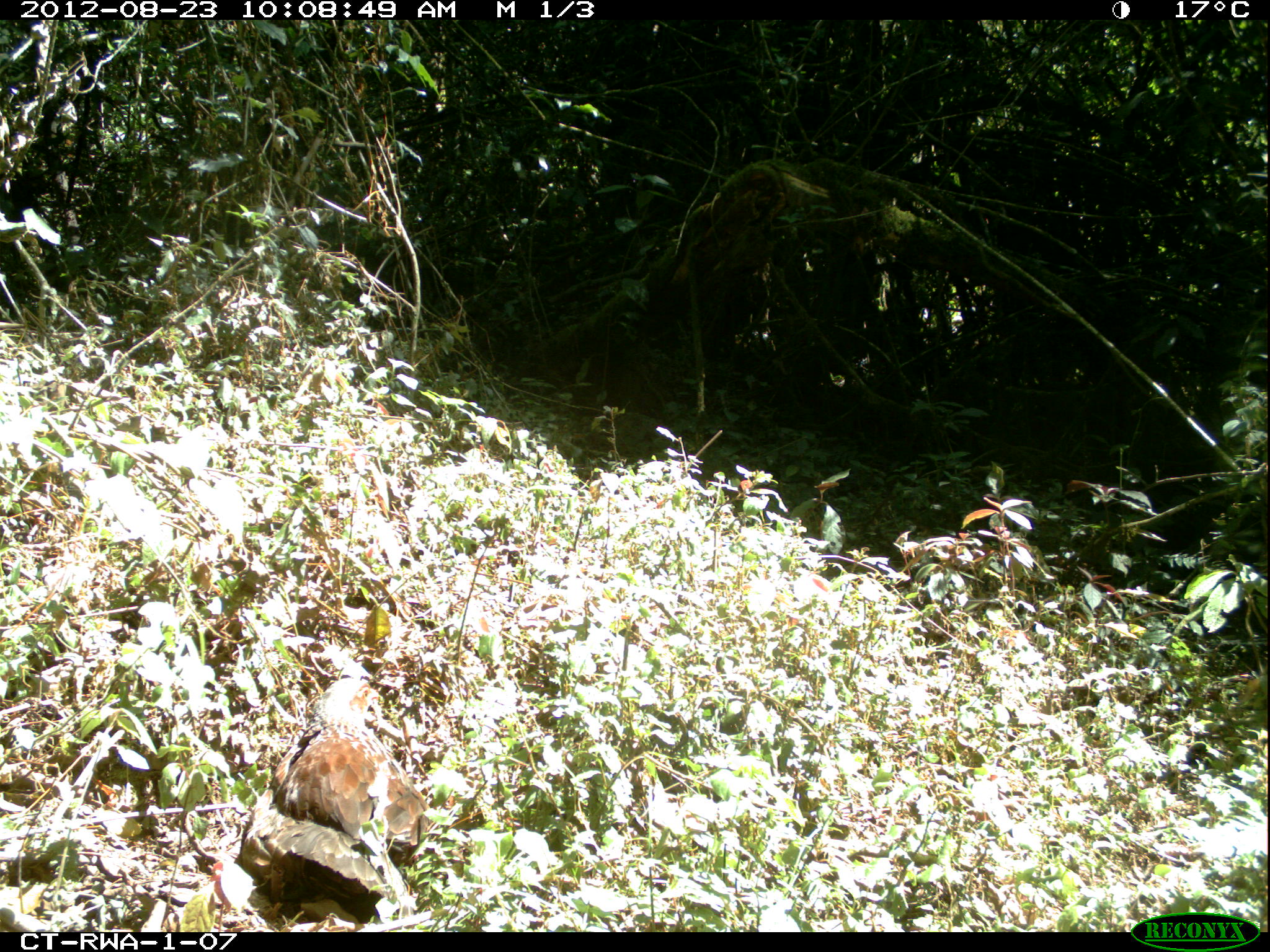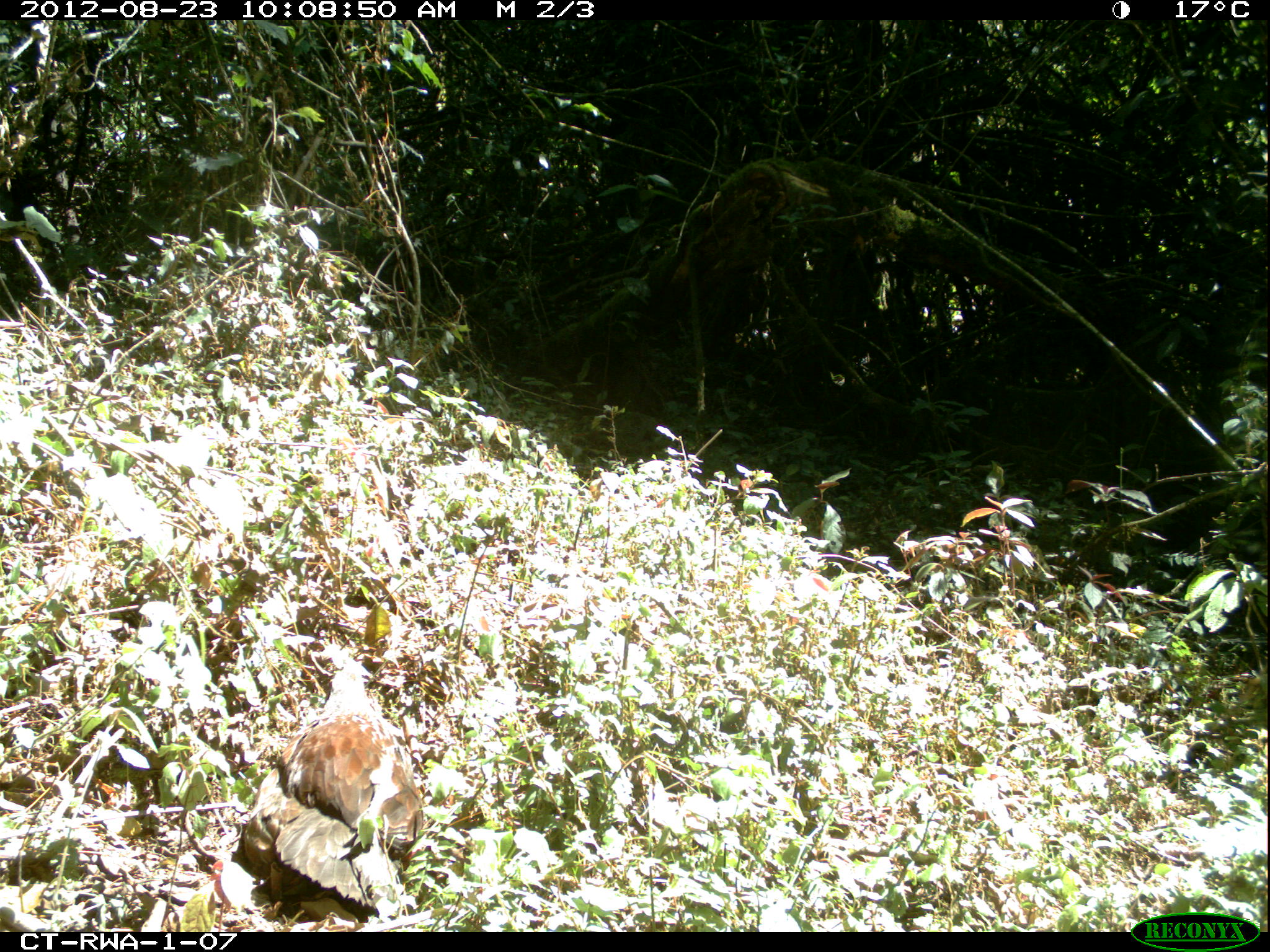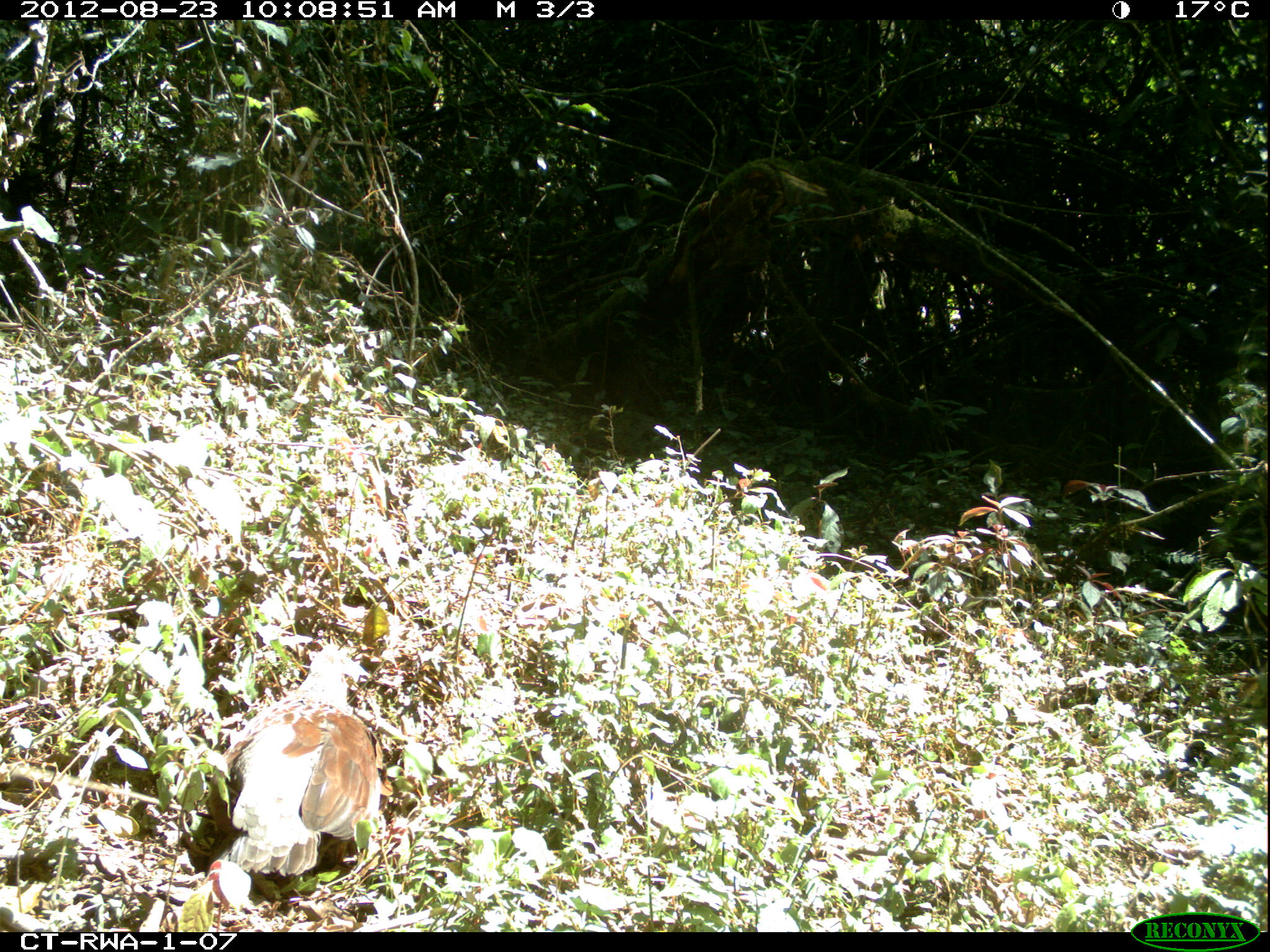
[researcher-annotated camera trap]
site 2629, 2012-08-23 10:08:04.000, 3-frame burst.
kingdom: Animalia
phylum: Chordata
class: Aves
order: Galliformes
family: Phasianidae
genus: Pternistis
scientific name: Pternistis nobilis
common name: handsome francolin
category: francolinus nobilis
Francolinus nobilis (handsome francolin) (Pternistis nobilis), count 1.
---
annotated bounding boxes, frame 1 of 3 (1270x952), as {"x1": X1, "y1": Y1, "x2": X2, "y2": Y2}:
francolinus nobilis: {"x1": 241, "y1": 677, "x2": 430, "y2": 922}